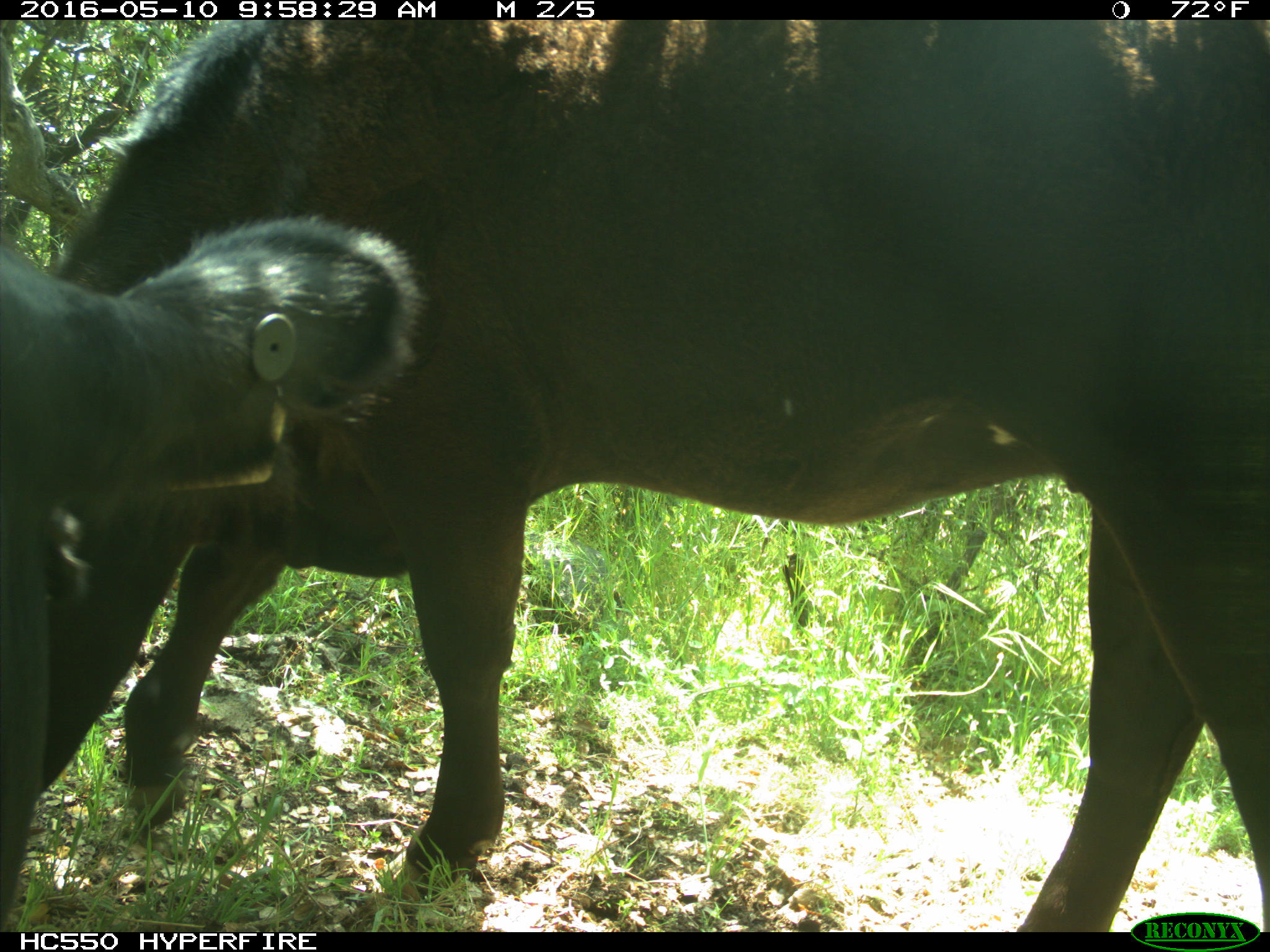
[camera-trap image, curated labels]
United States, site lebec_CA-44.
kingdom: Animalia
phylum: Chordata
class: Mammalia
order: Artiodactyla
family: Bovidae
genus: Bos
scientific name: Bos taurus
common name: domestic cow